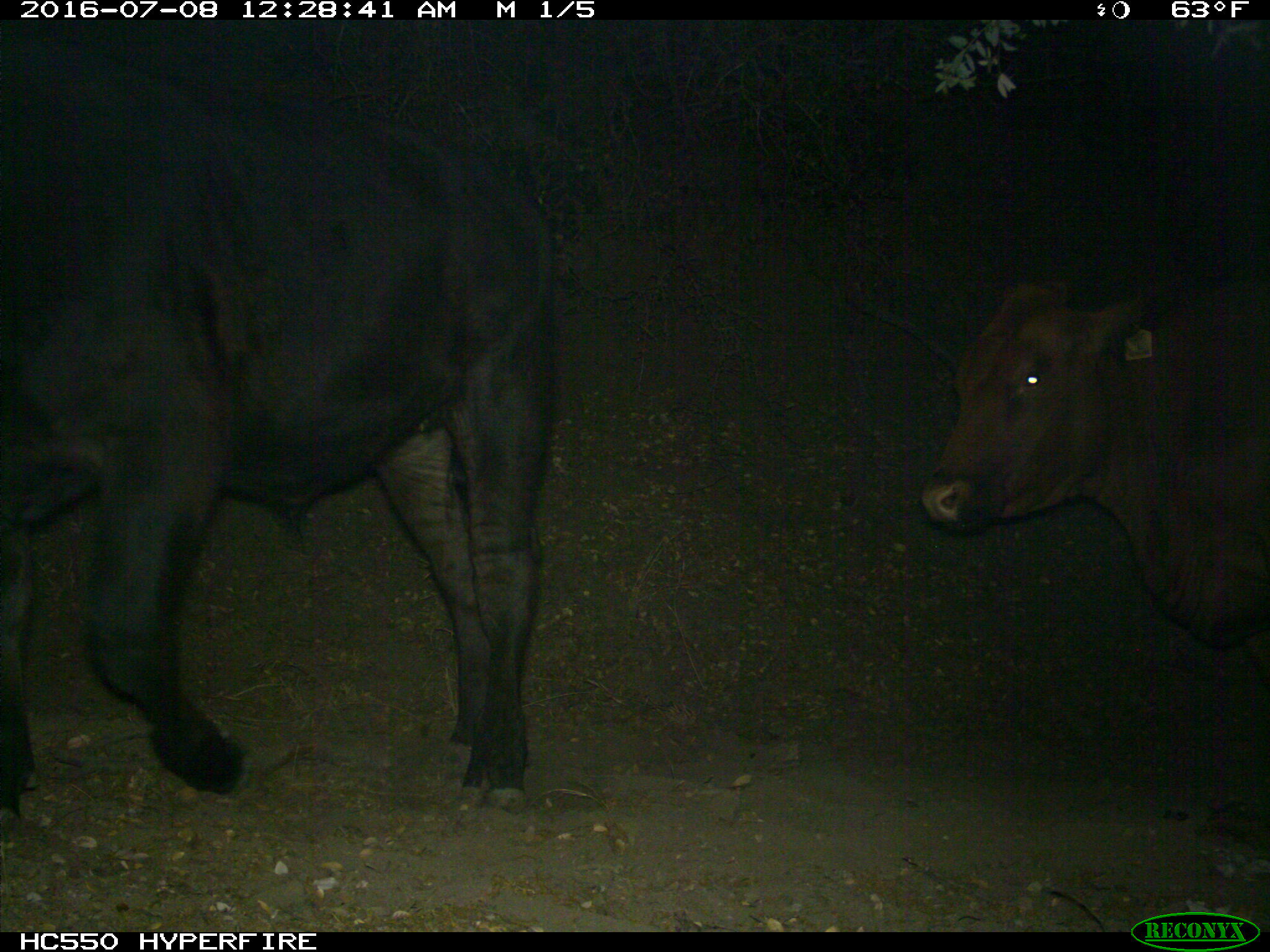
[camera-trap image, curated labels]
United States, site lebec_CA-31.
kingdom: Animalia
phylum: Chordata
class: Mammalia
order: Artiodactyla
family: Bovidae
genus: Bos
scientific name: Bos taurus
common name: domestic cow